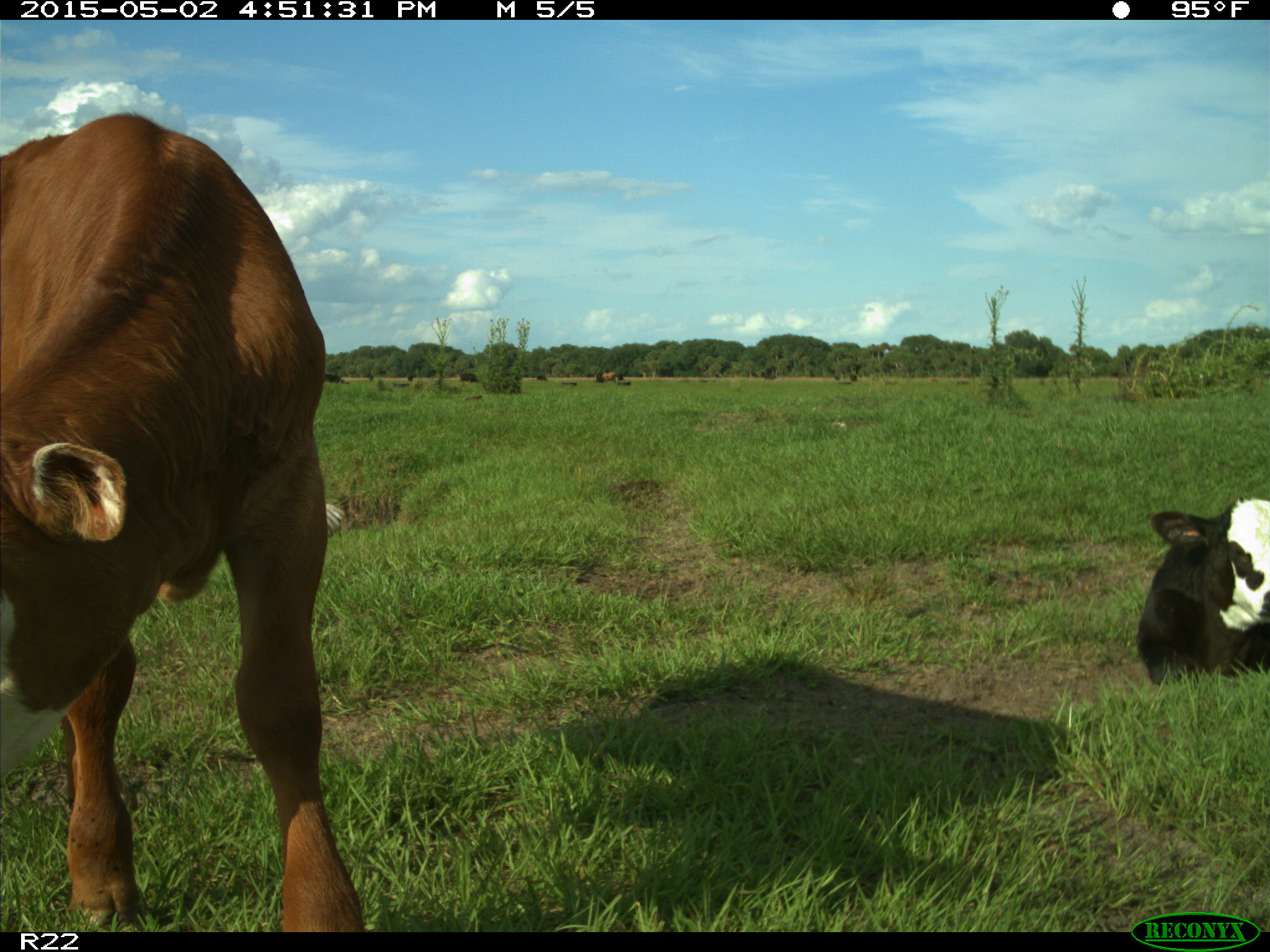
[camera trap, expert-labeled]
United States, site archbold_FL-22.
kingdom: Animalia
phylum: Chordata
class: Mammalia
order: Artiodactyla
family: Bovidae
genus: Bos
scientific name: Bos taurus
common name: domestic cow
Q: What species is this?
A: Bos taurus (domestic cow).